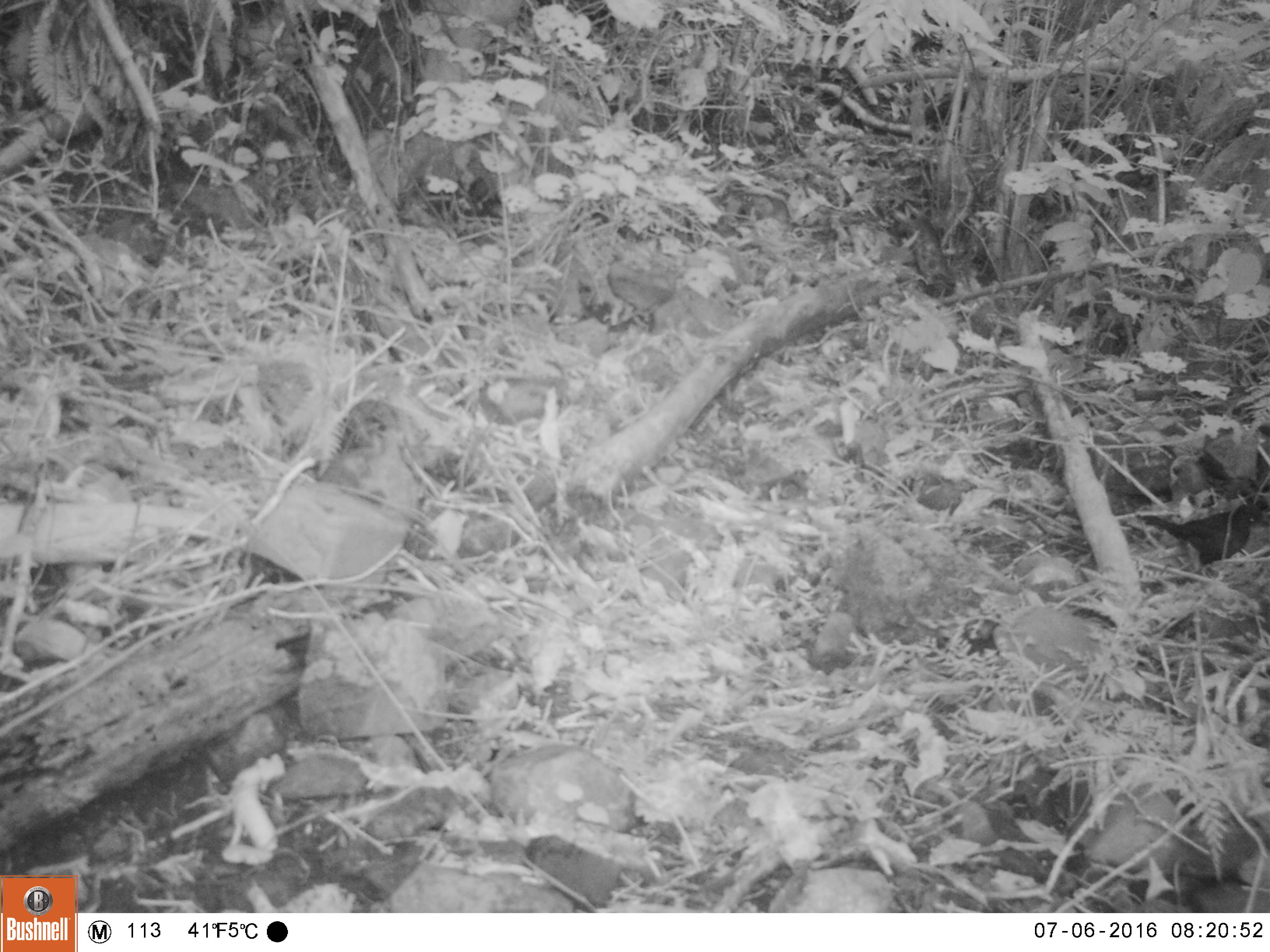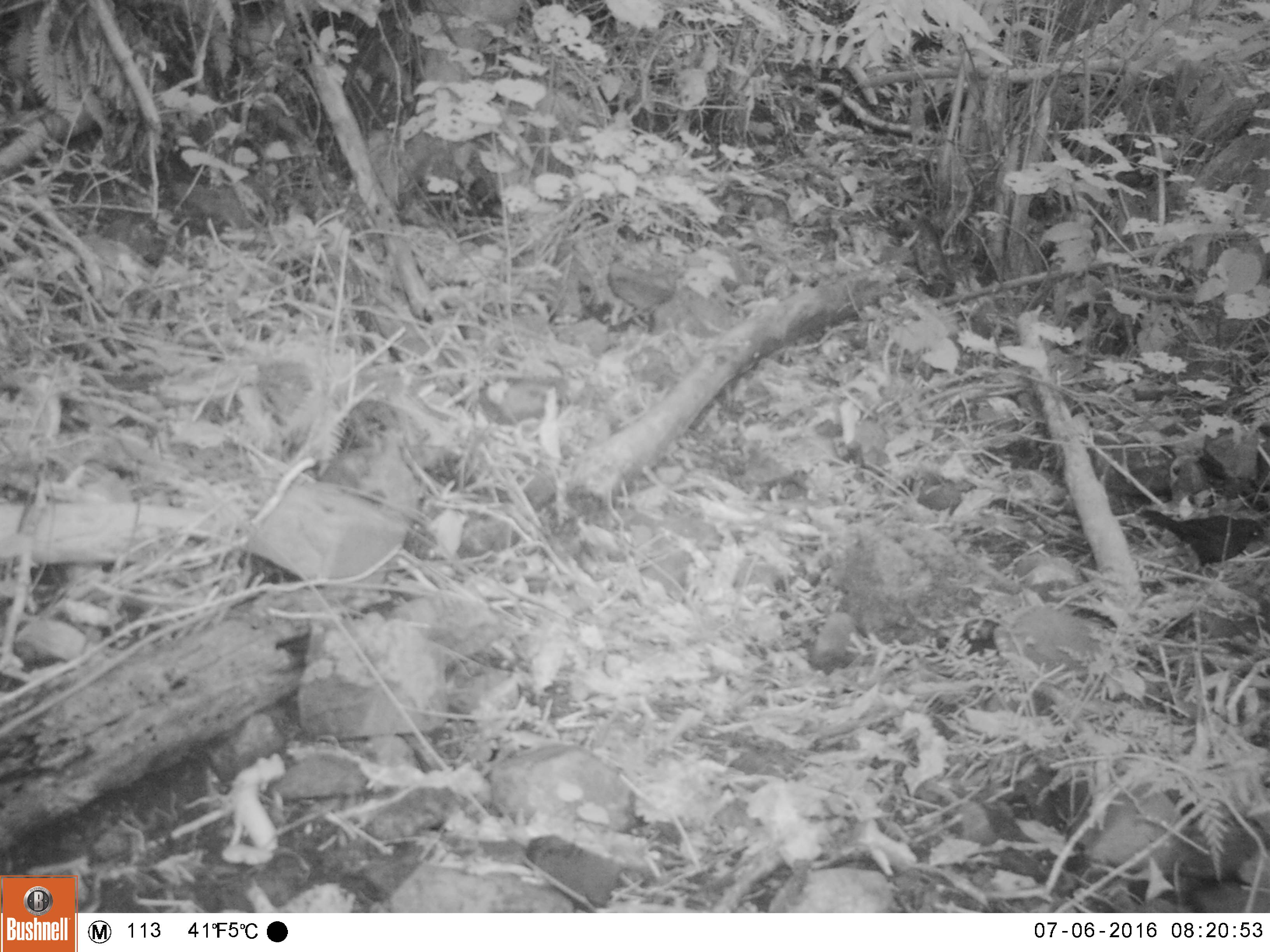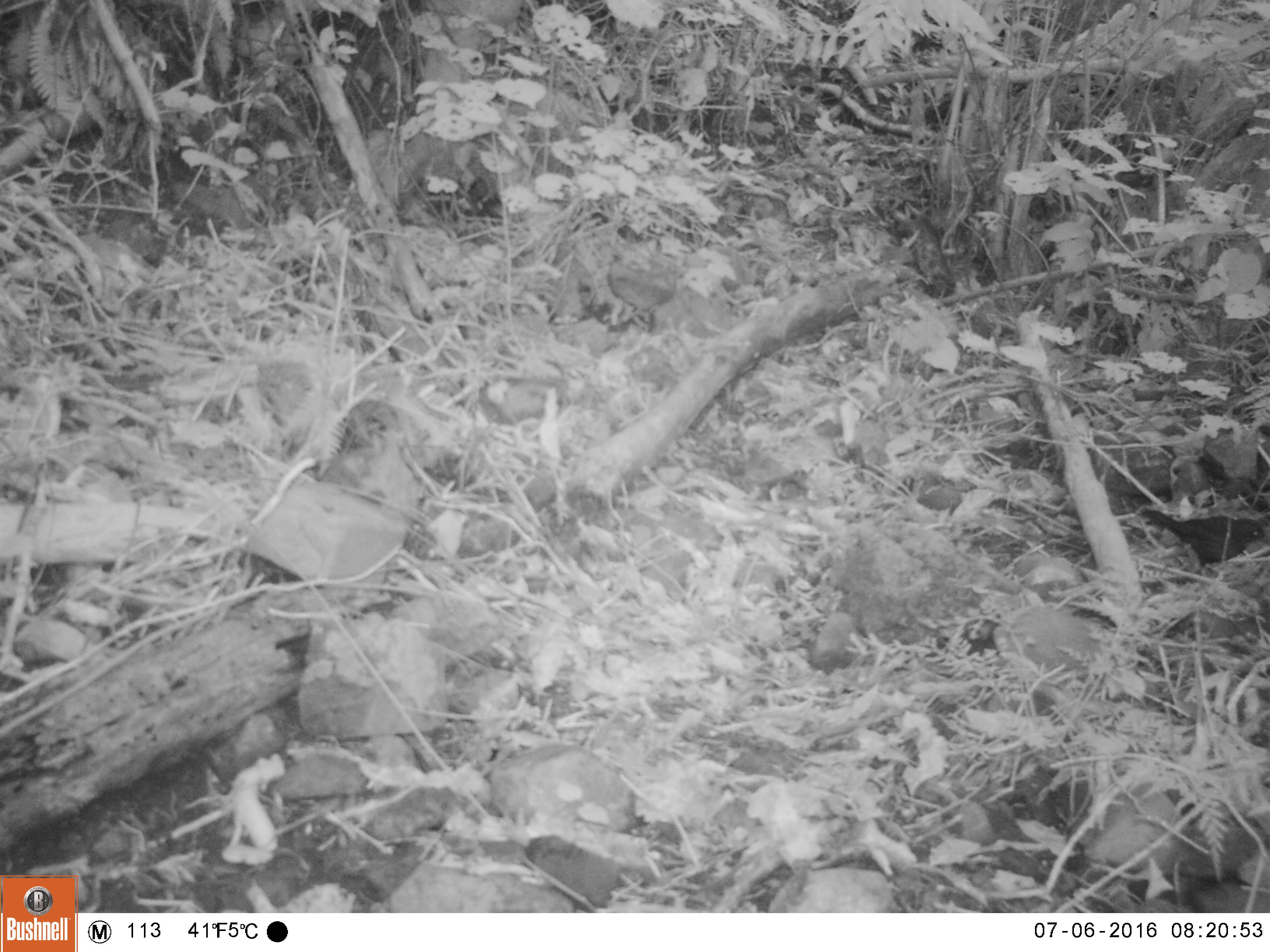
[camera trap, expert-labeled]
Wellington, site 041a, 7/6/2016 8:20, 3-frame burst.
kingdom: Animalia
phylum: Chordata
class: Aves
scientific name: Aves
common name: bird